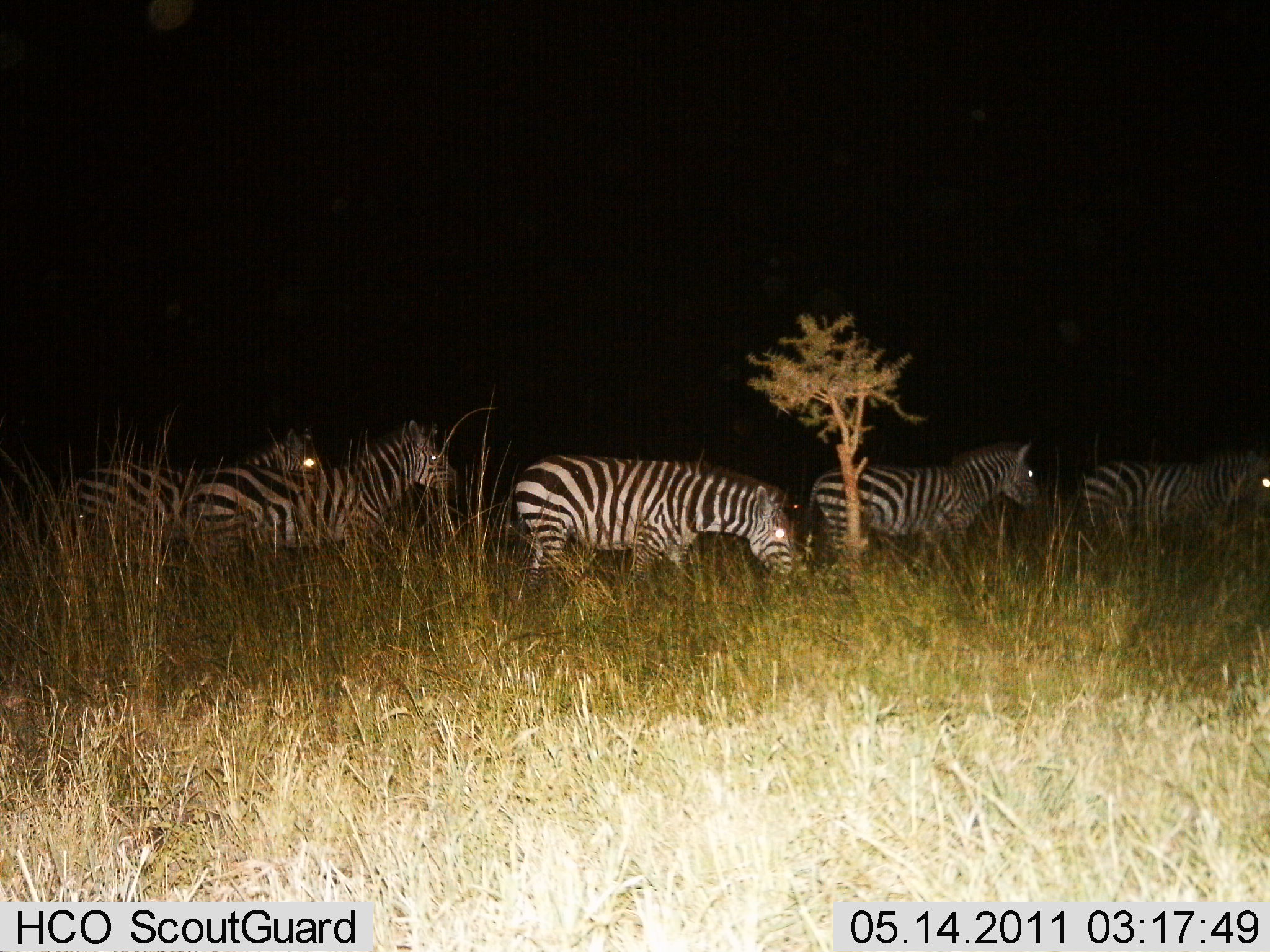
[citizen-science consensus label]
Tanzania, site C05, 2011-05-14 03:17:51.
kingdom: Animalia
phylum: Chordata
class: Mammalia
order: Perissodactyla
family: Equidae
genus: Equus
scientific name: Equus quagga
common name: plains zebra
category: zebra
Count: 5.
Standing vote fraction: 50%.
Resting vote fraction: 0%.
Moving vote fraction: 42%.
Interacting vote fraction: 0%.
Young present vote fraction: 0%.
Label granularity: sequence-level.